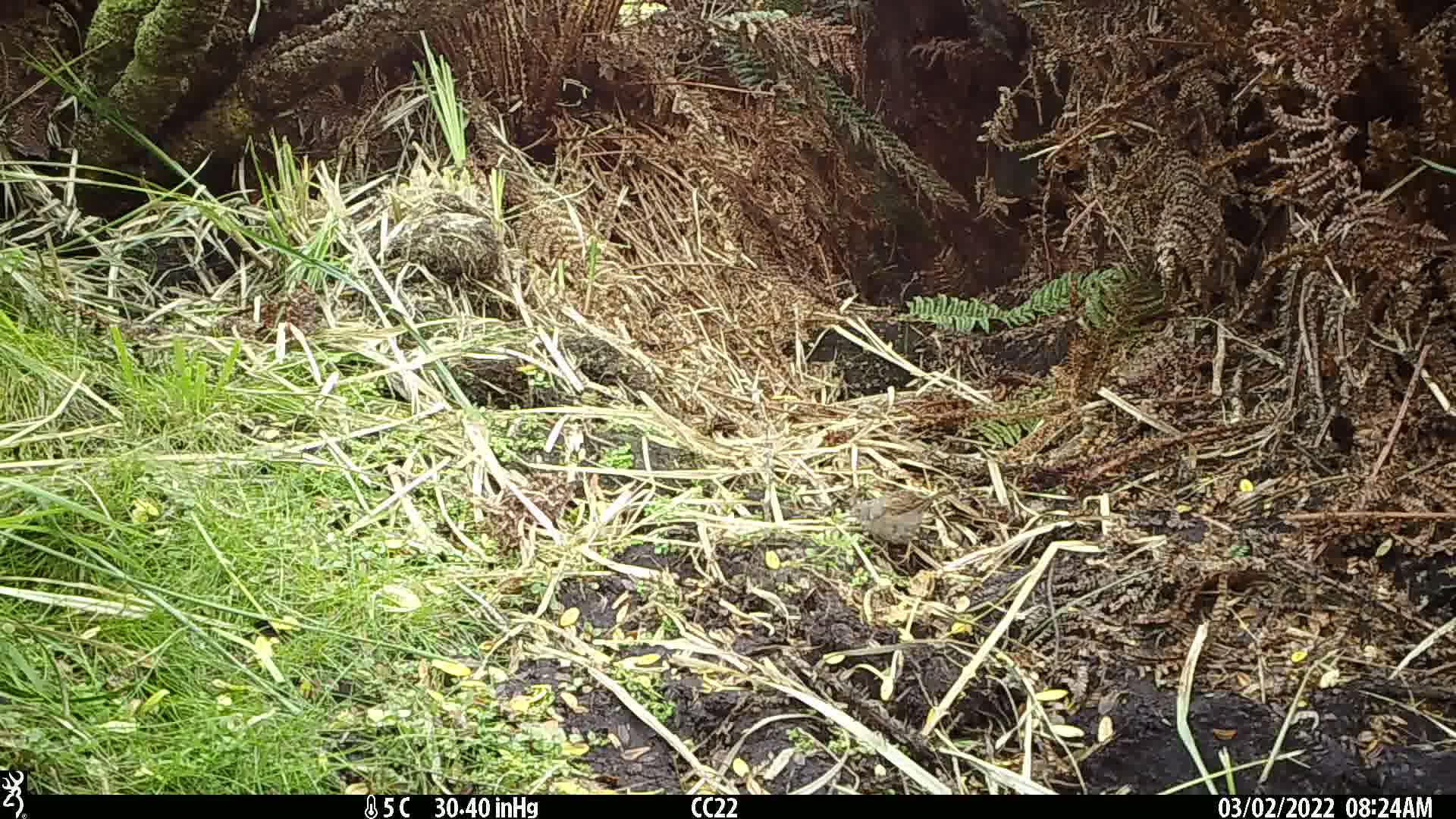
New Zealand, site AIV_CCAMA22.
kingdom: Animalia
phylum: Chordata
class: Aves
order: Passeriformes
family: Prunellidae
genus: Prunella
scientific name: Prunella modularis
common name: dunnock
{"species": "dunnock (Prunella modularis)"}